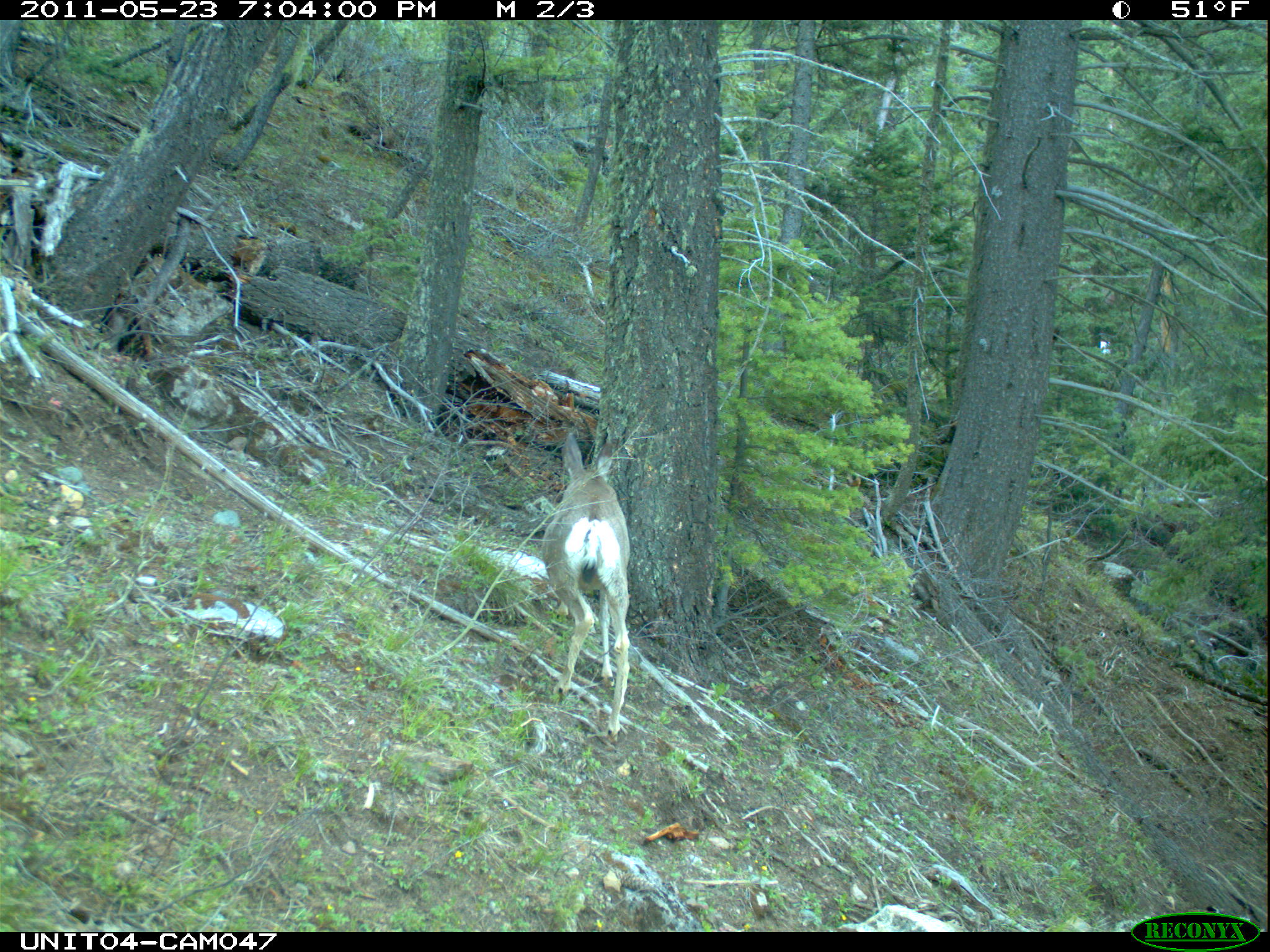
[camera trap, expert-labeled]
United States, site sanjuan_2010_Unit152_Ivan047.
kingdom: Animalia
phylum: Chordata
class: Mammalia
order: Artiodactyla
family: Cervidae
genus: Odocoileus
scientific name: Odocoileus hemionus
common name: mule deer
Odocoileus hemionus (mule deer).